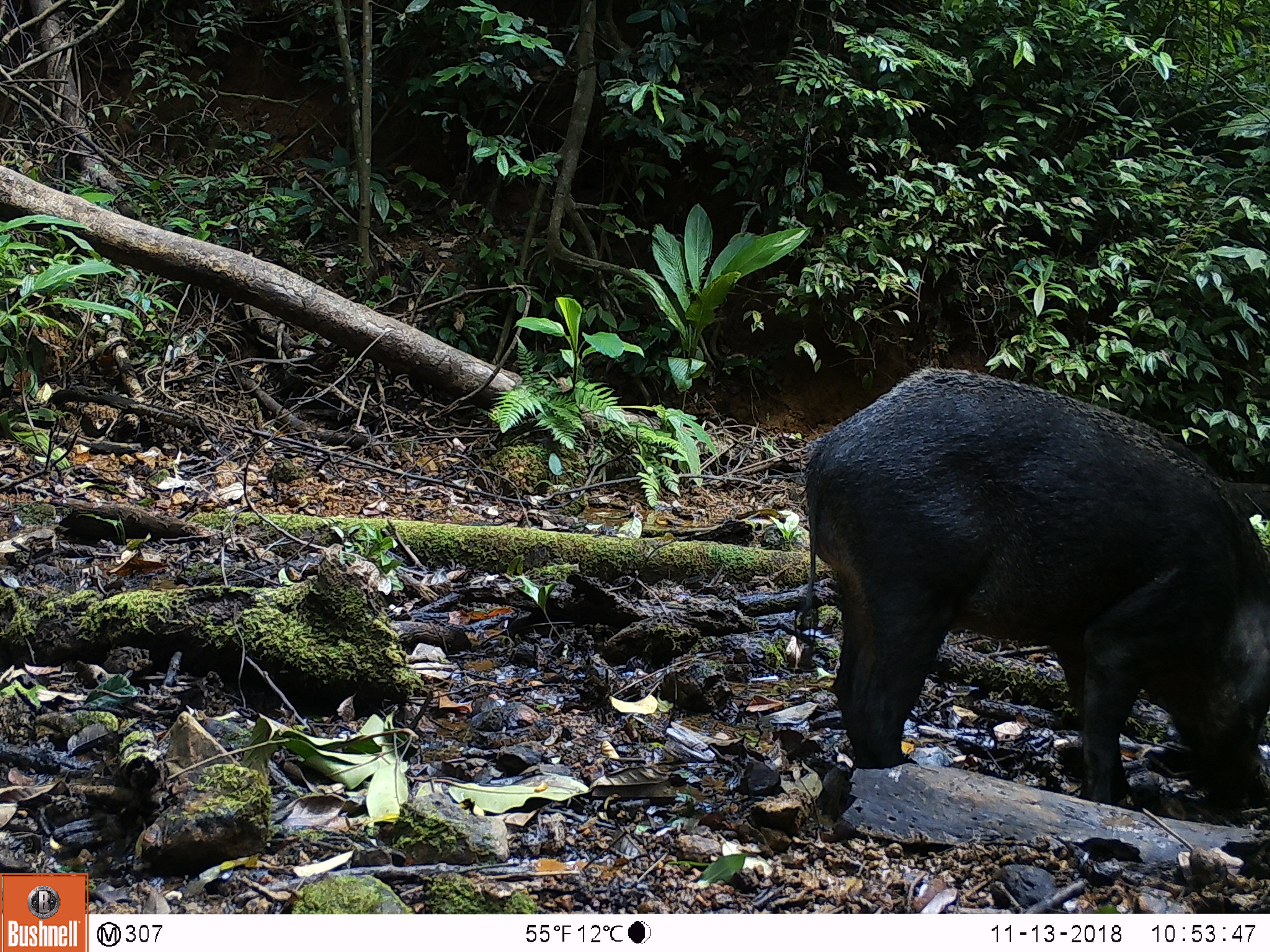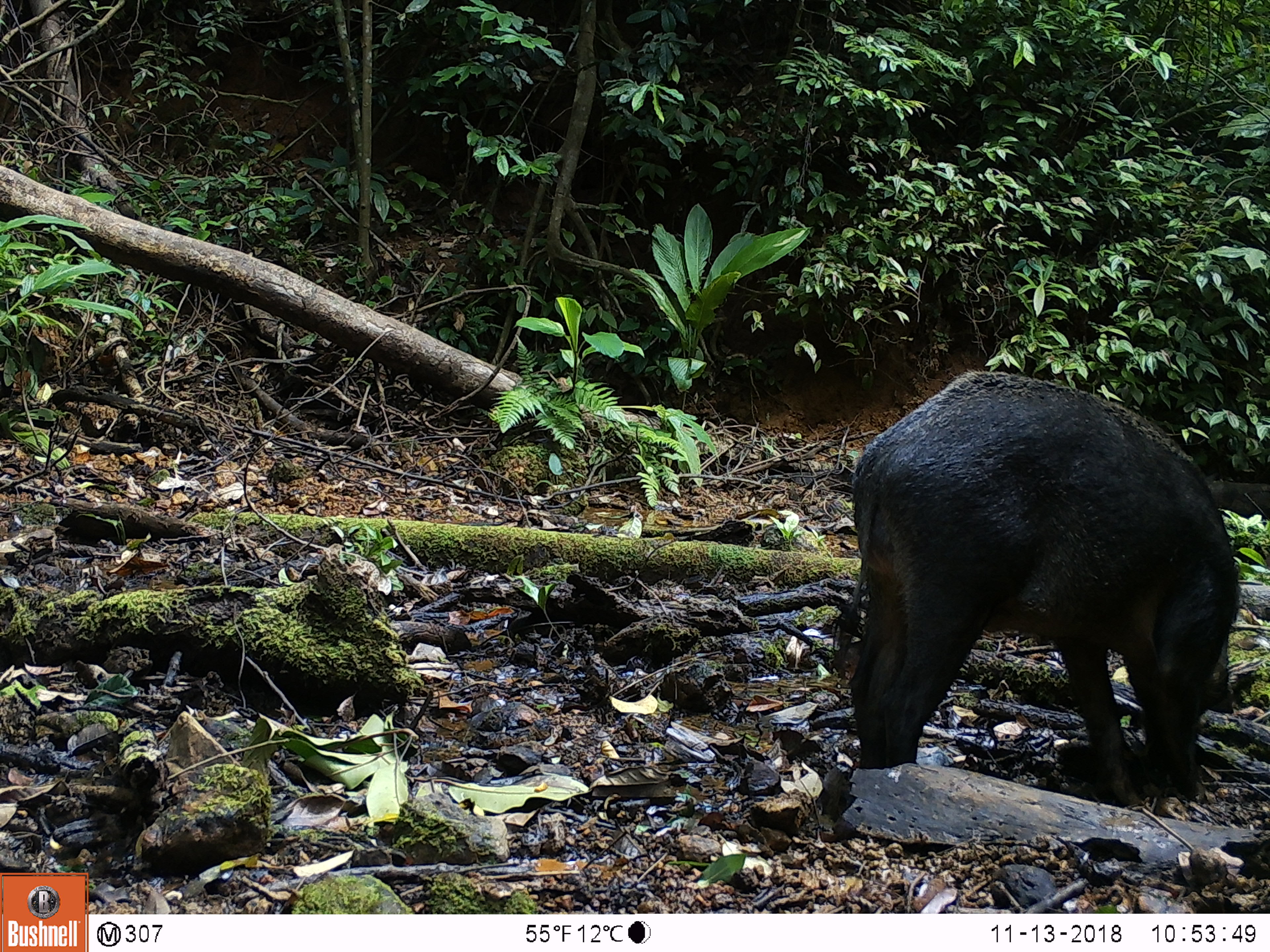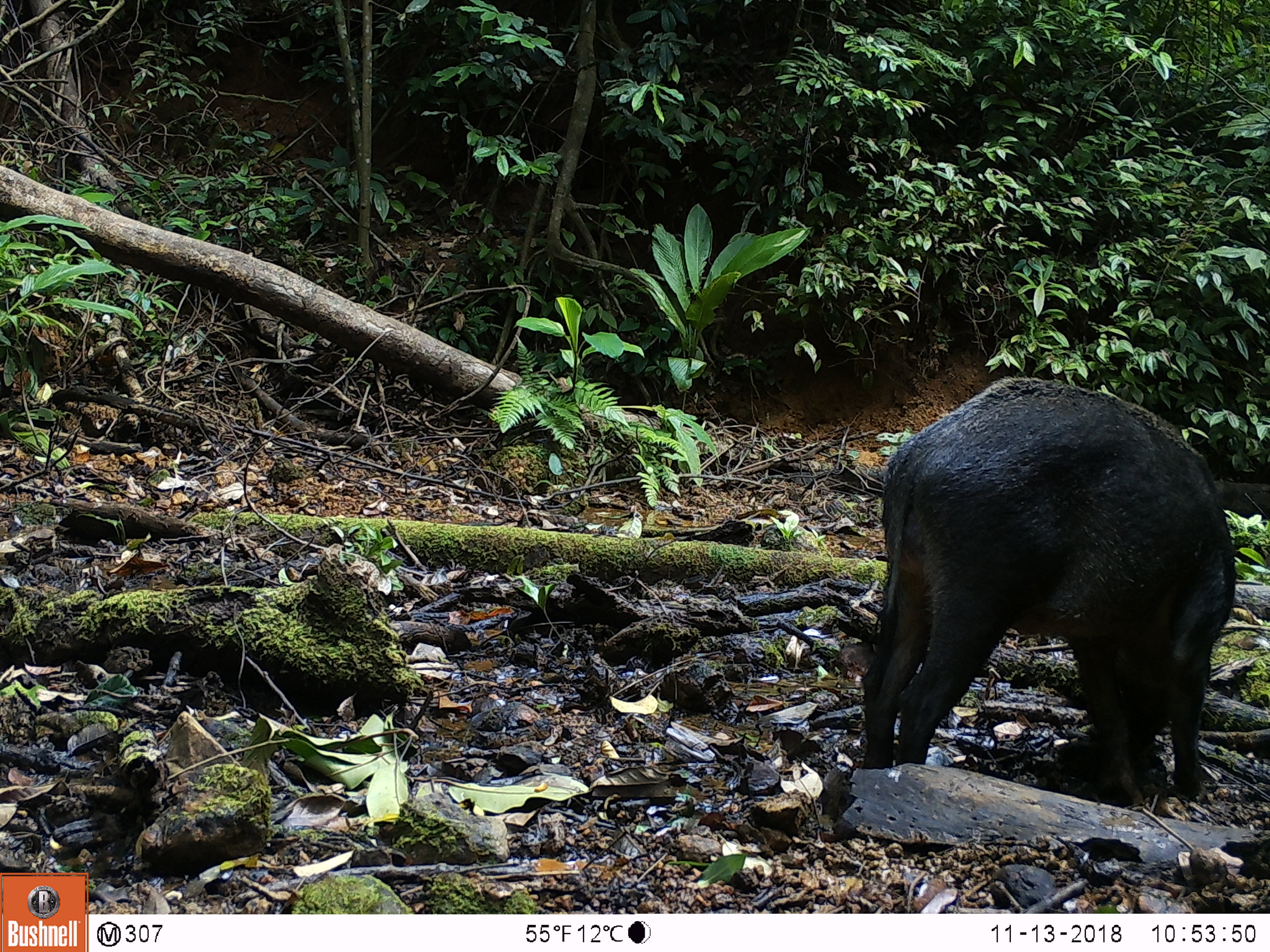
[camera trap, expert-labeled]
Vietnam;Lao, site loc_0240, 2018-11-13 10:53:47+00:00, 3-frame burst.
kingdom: Animalia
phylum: Chordata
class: Mammalia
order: Artiodactyla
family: Suidae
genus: Sus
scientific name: Sus scrofa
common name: eurasian wild pig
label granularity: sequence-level